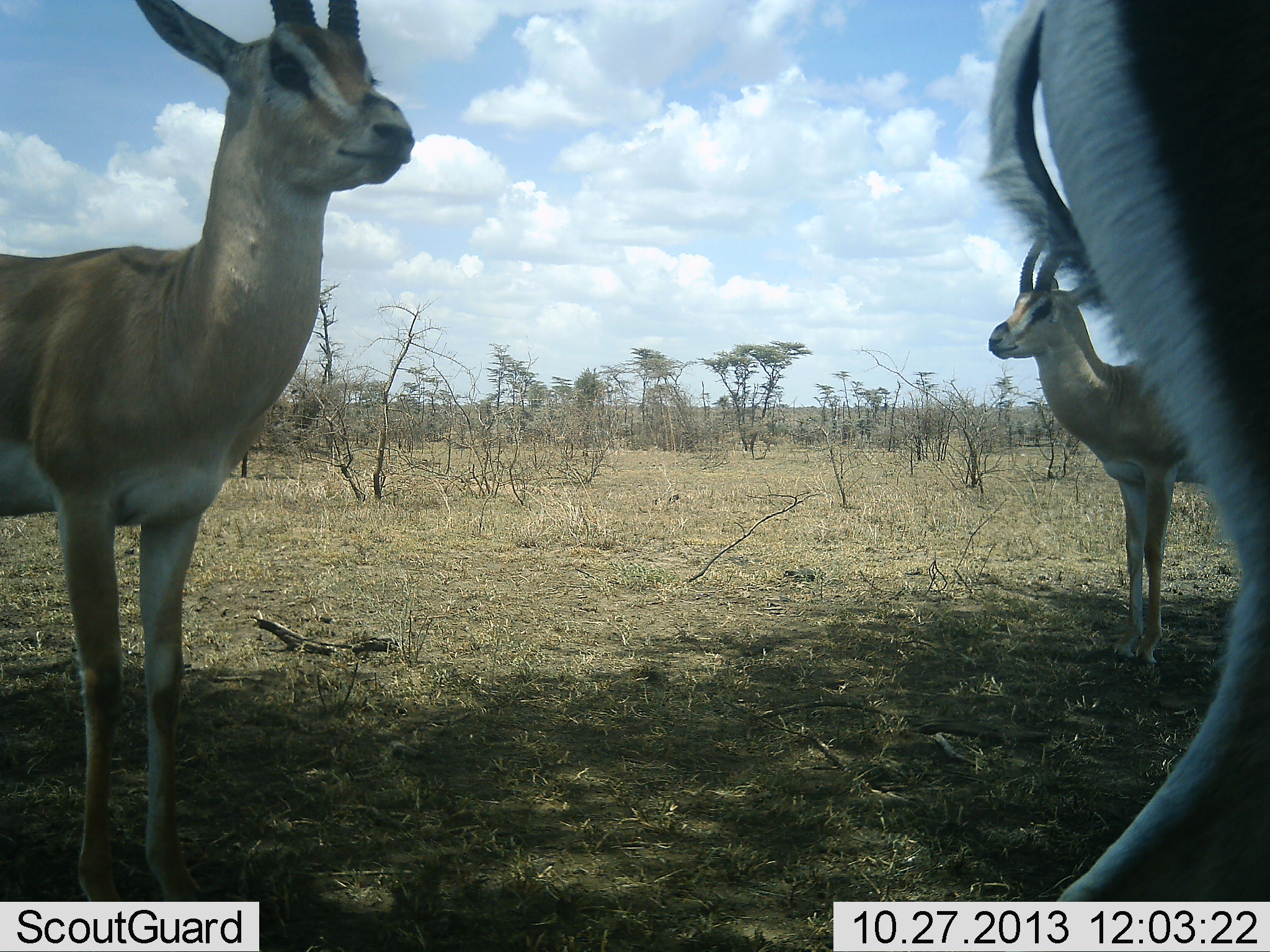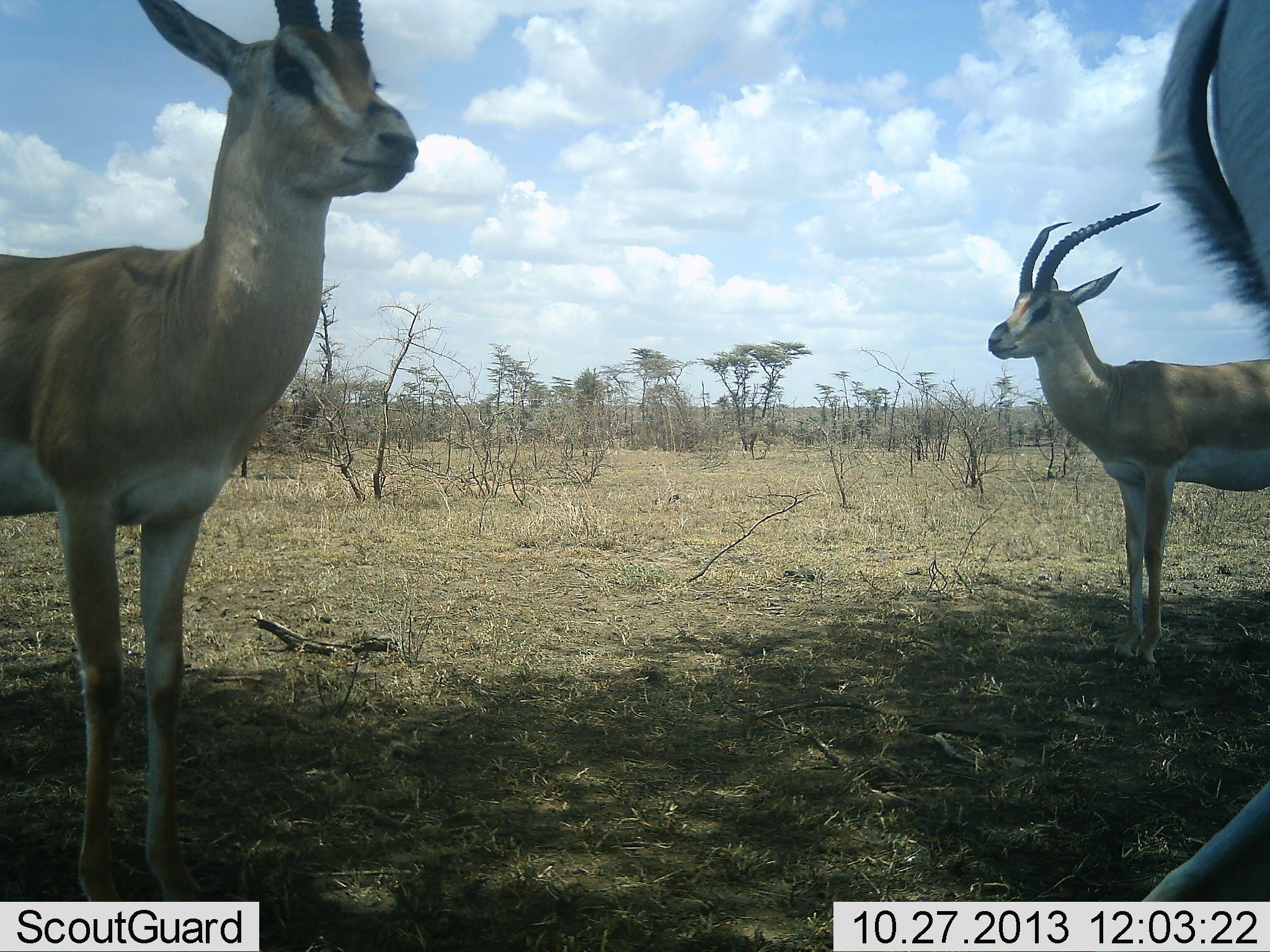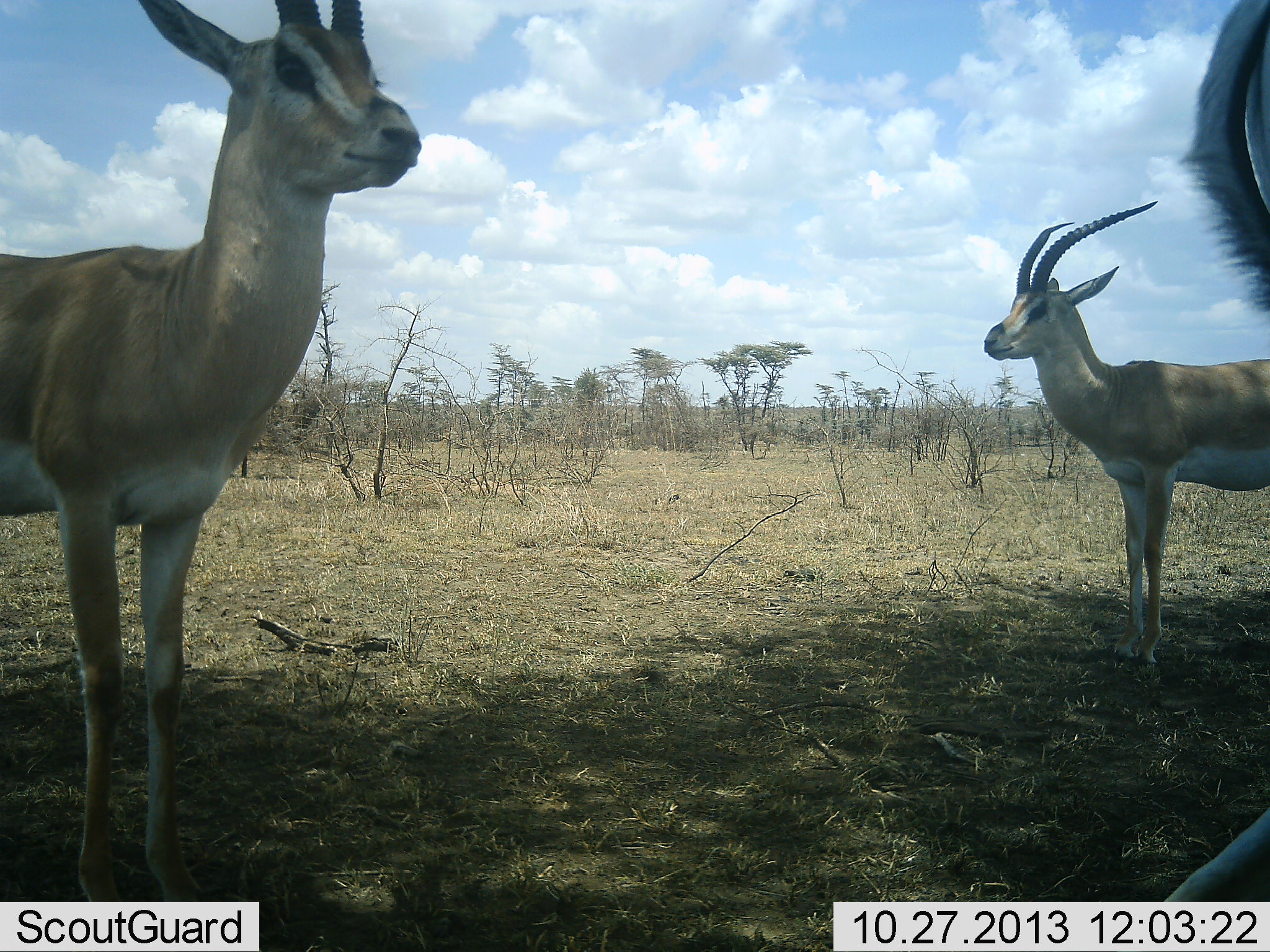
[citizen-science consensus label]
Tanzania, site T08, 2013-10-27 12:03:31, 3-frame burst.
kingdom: Animalia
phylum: Chordata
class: Mammalia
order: Artiodactyla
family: Bovidae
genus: Nanger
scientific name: Nanger granti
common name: grant's gazelle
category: gazellegrants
Gazellegrants (grant's gazelle) (Nanger granti), count 3. Behavior (volunteer vote fractions): standing 100%, resting 0%, moving 30%, interacting 0%. Young present (vote fraction): 0%. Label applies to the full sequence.